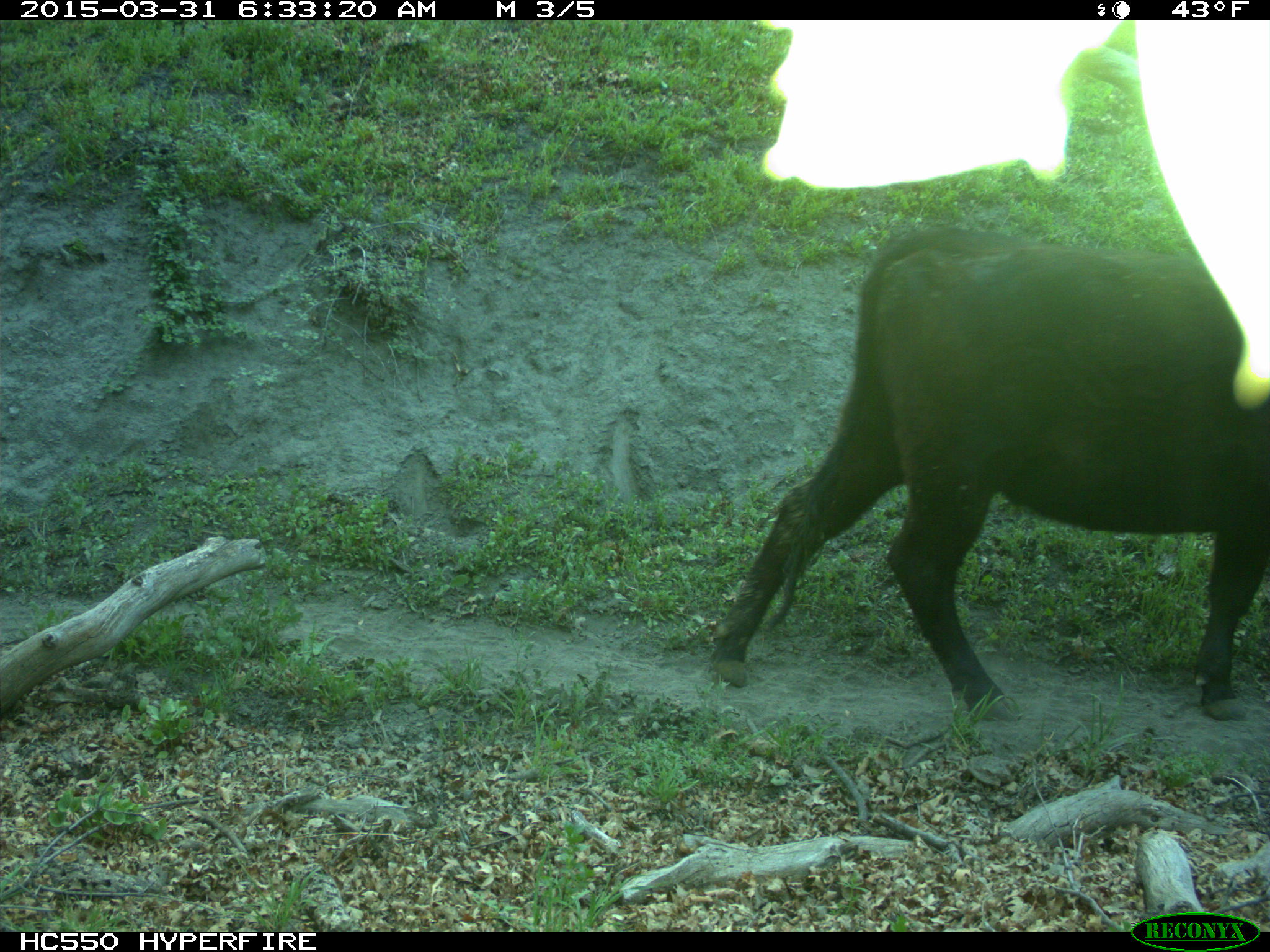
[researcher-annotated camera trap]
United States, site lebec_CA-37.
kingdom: Animalia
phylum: Chordata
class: Mammalia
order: Artiodactyla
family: Bovidae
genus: Bos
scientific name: Bos taurus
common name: domestic cow